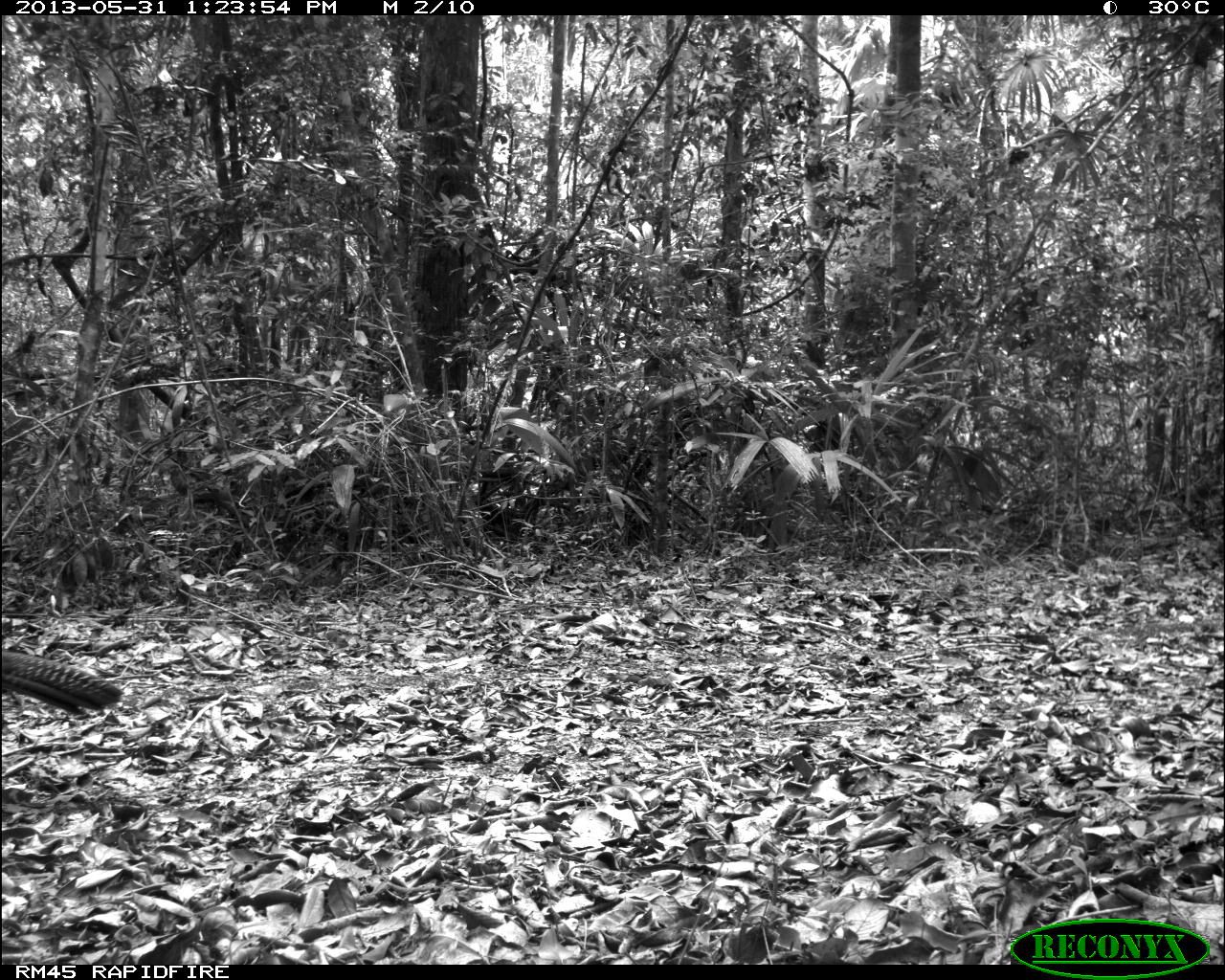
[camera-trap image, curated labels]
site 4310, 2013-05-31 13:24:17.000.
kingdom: Animalia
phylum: Chordata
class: Aves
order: Galliformes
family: Cracidae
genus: Crax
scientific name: Crax rubra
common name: great curassow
Crax rubra (great curassow), count 1, sex female.